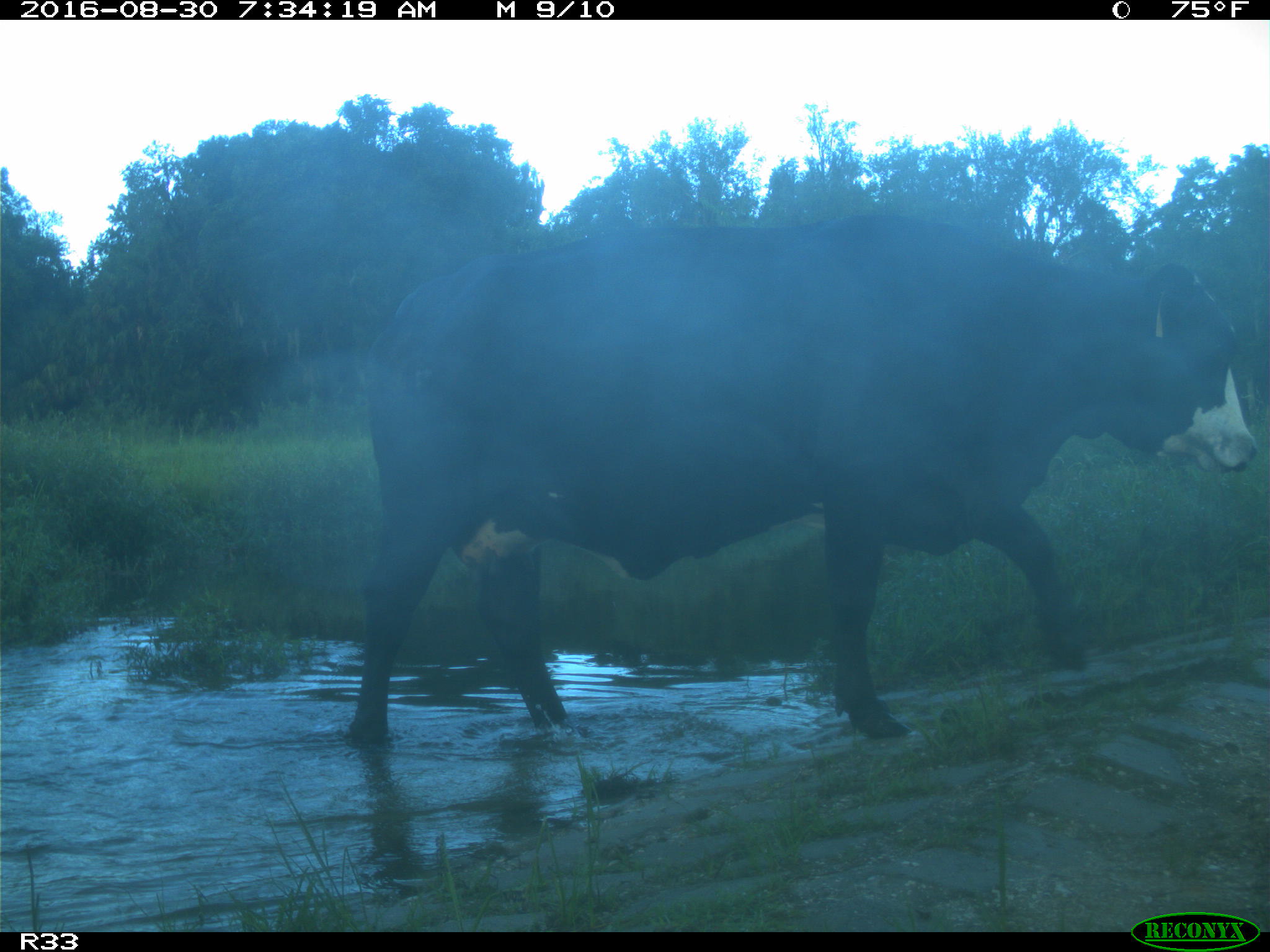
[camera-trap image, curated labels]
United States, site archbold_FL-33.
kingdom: Animalia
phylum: Chordata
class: Mammalia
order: Artiodactyla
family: Bovidae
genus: Bos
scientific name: Bos taurus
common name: domestic cow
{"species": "Bos taurus (domestic cow)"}